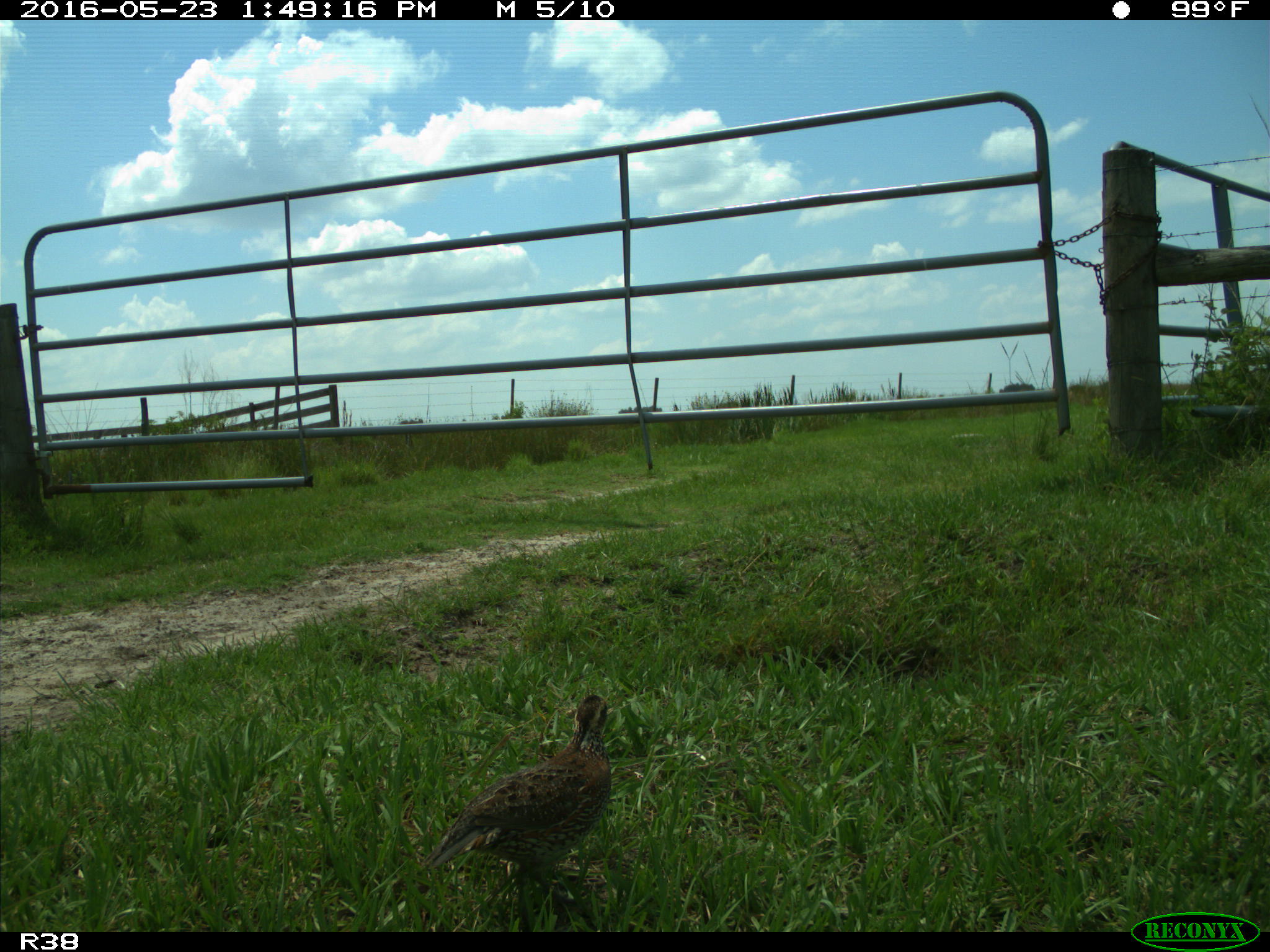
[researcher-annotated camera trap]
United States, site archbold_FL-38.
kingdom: Animalia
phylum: Chordata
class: Aves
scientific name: Aves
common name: birds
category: unidentified bird